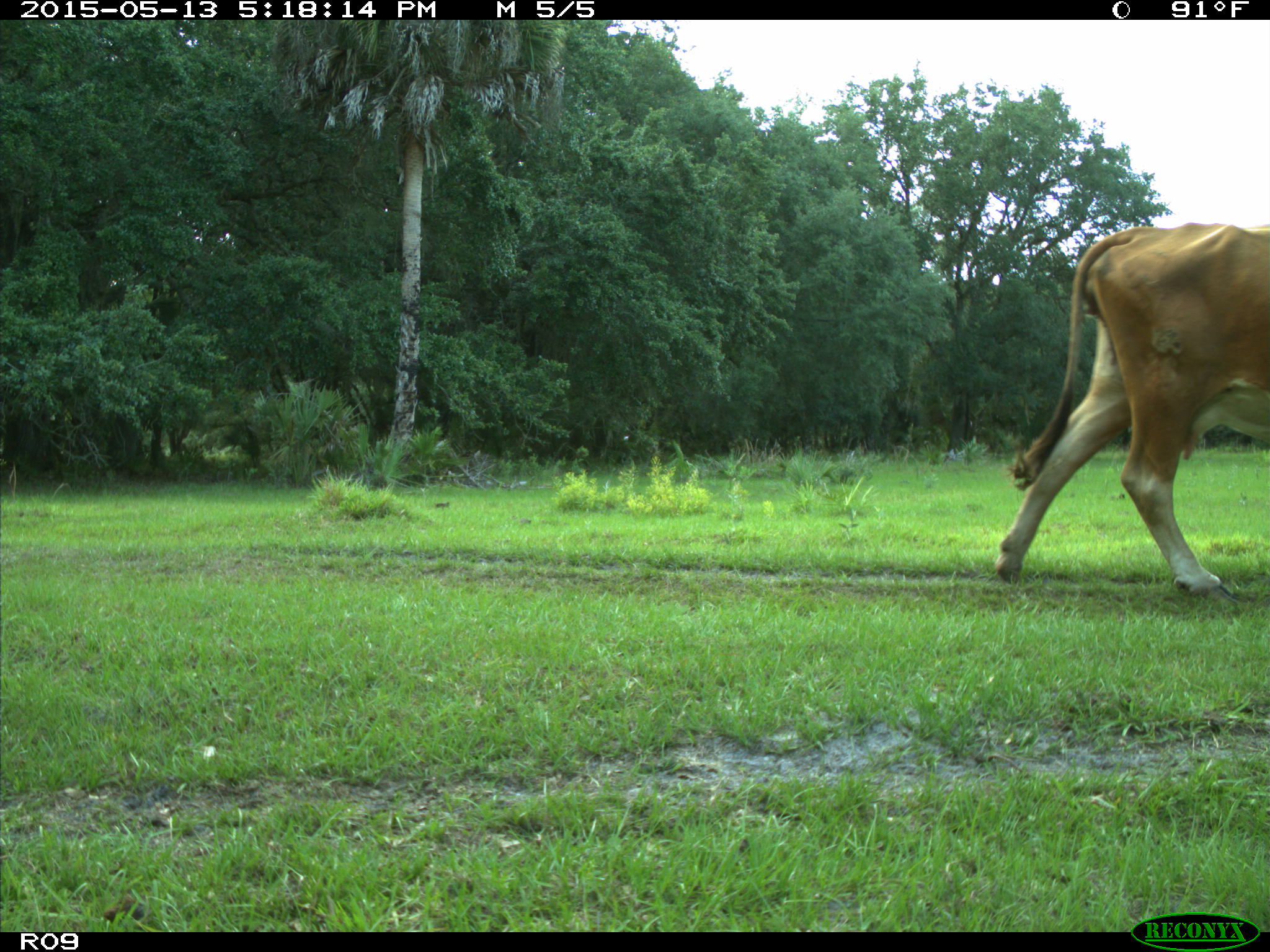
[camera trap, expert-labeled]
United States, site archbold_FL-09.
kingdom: Animalia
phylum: Chordata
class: Mammalia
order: Artiodactyla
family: Bovidae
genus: Bos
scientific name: Bos taurus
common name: domestic cow